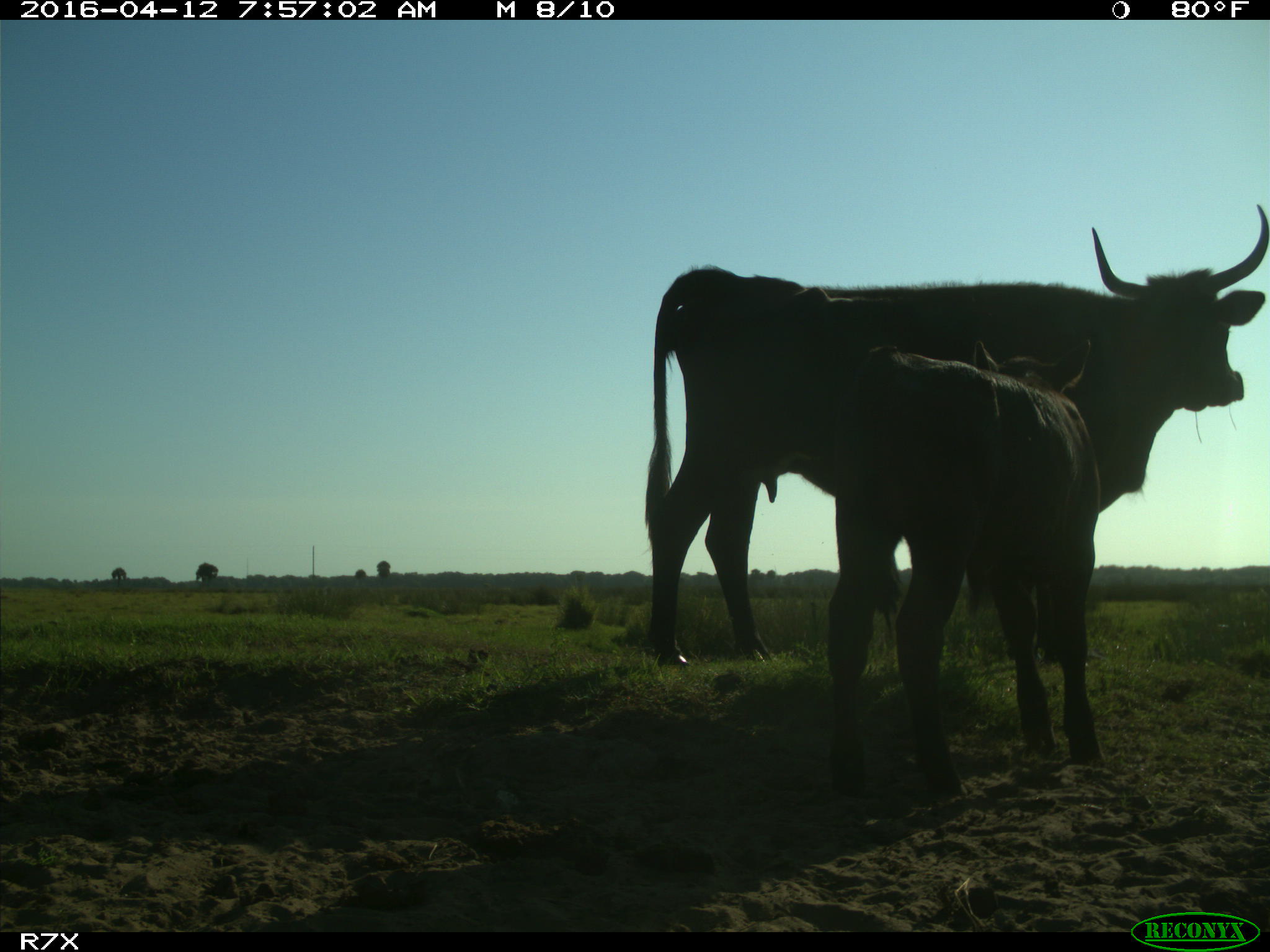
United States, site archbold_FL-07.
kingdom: Animalia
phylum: Chordata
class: Mammalia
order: Artiodactyla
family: Bovidae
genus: Bos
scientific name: Bos taurus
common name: domestic cow